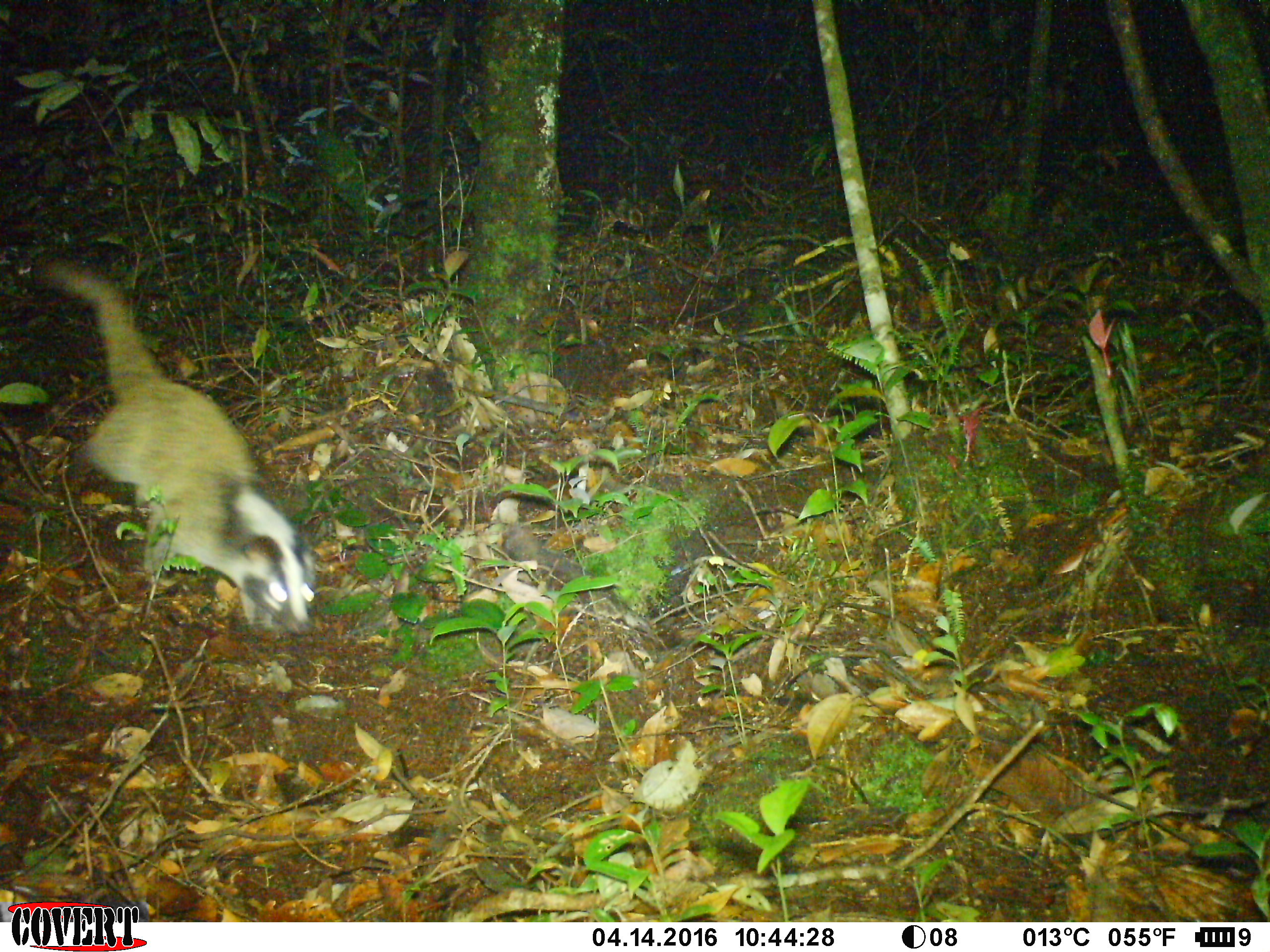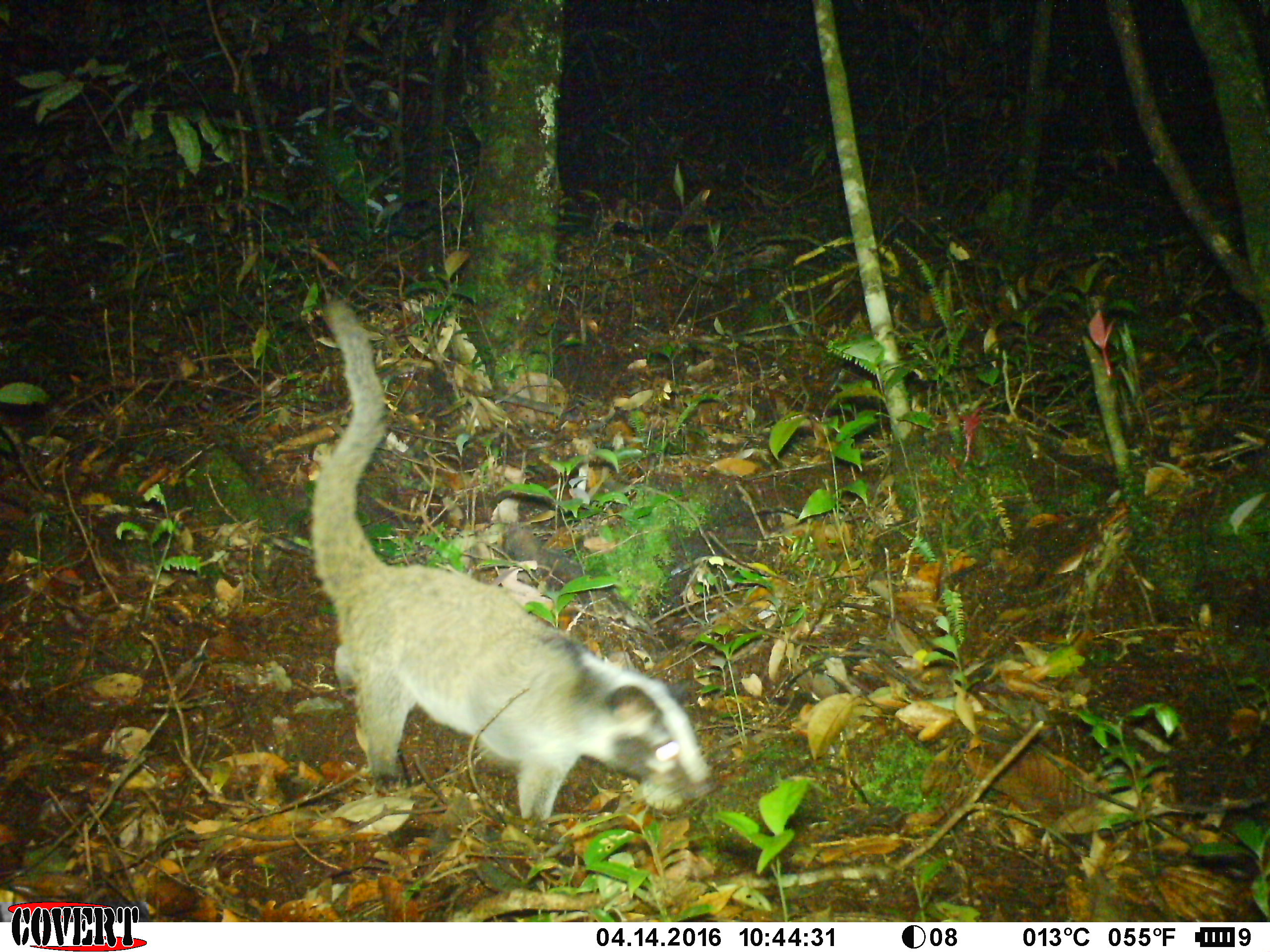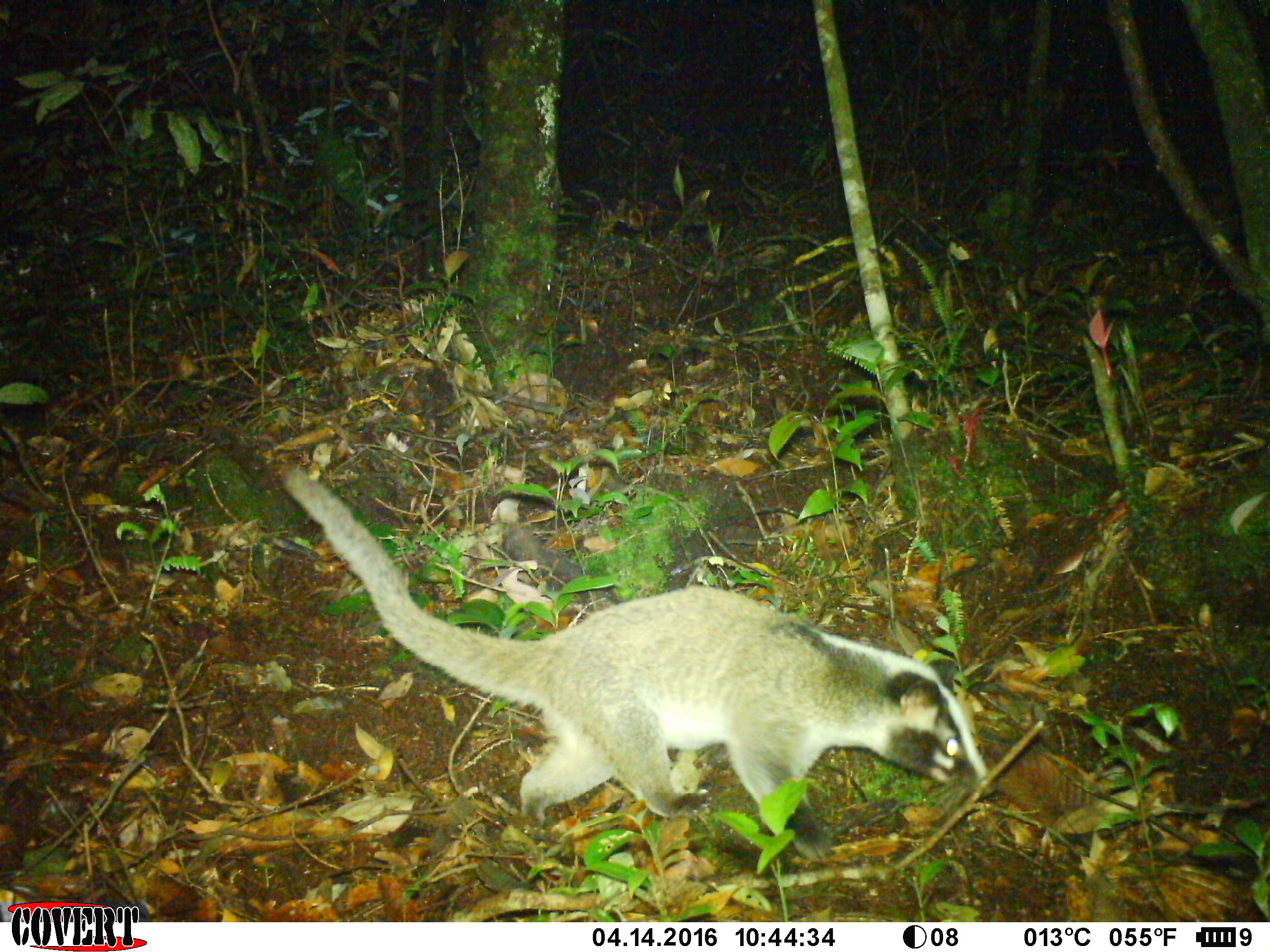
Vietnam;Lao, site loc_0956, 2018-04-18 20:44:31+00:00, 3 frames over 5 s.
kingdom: Animalia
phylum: Chordata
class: Mammalia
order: Carnivora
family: Viverridae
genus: Paguma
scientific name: Paguma larvata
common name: masked palm civet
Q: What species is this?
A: Masked palm civet (Paguma larvata).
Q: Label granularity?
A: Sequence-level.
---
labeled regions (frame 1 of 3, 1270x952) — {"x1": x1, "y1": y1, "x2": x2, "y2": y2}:
masked palm civet: {"x1": 35, "y1": 254, "x2": 317, "y2": 637}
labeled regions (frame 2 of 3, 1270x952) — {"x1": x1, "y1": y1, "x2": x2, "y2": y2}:
masked palm civet: {"x1": 311, "y1": 299, "x2": 717, "y2": 828}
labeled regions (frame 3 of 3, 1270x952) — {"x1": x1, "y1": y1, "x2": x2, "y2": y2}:
masked palm civet: {"x1": 278, "y1": 465, "x2": 997, "y2": 861}